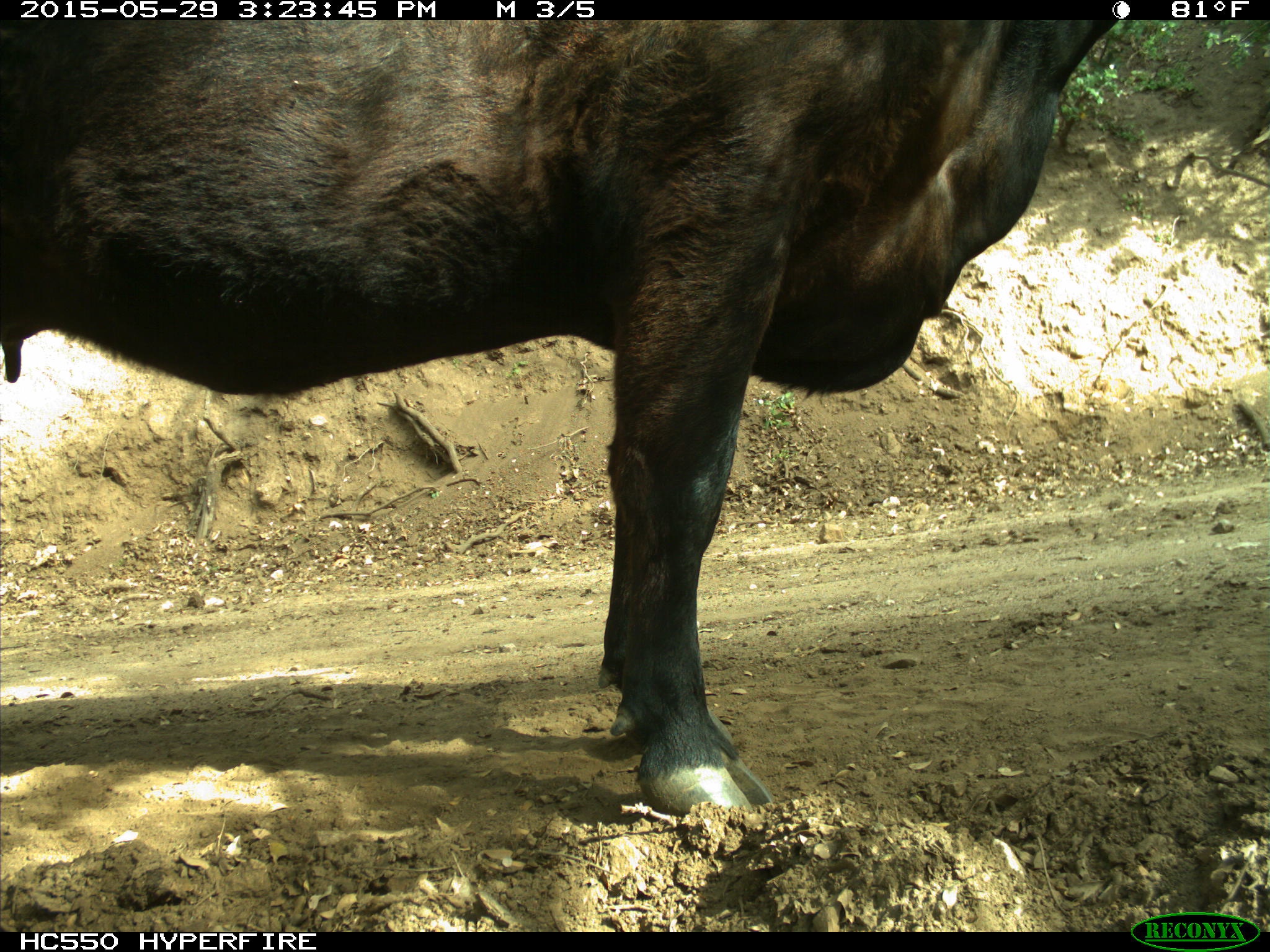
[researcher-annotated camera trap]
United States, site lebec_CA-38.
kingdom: Animalia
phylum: Chordata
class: Mammalia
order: Artiodactyla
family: Bovidae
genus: Bos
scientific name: Bos taurus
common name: domestic cow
Bos taurus (domestic cow).